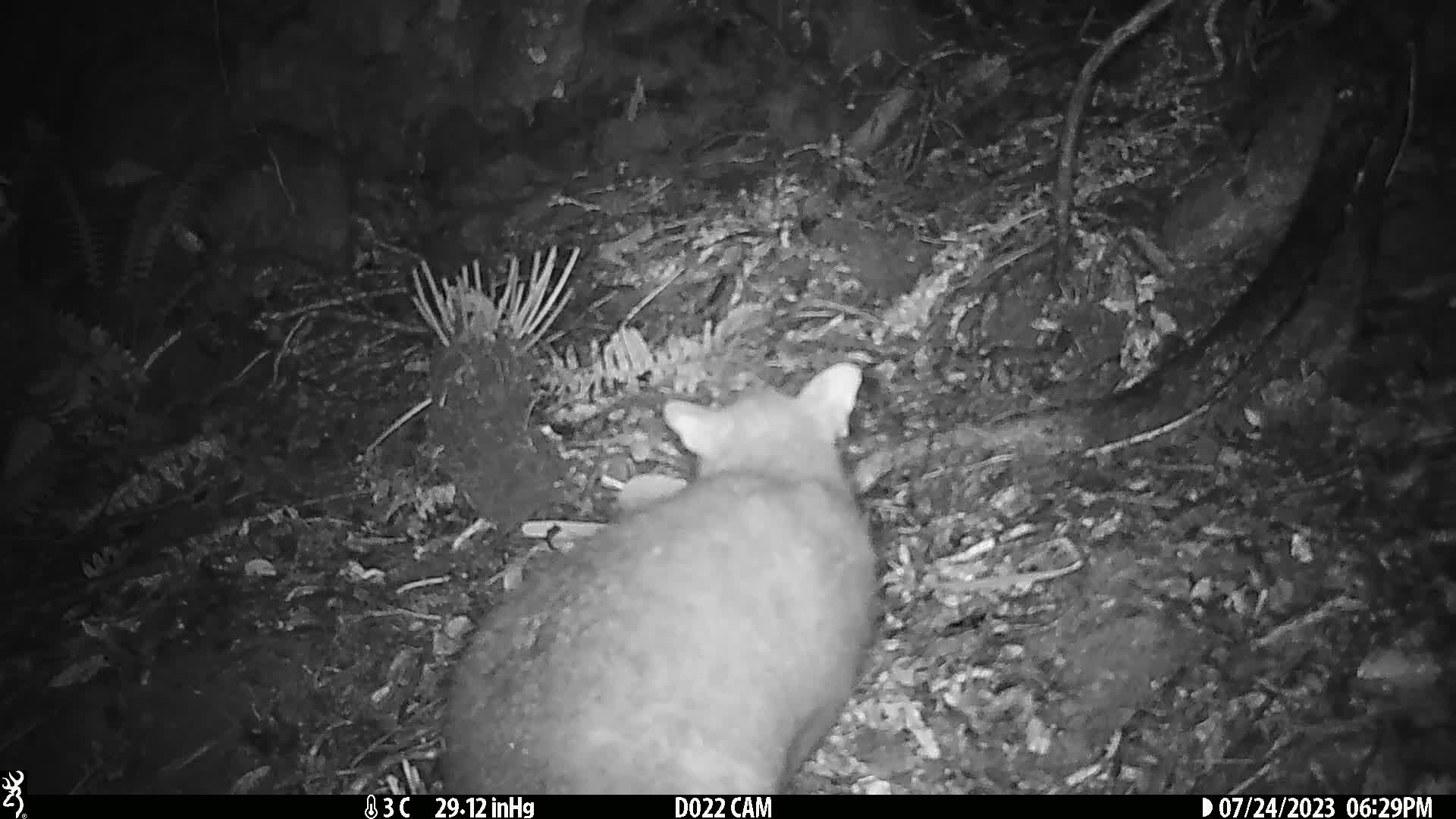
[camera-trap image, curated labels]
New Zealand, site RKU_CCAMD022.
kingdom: Animalia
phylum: Chordata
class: Mammalia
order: Diprotodontia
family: Phalangeridae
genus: Trichosurus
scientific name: Trichosurus vulpecula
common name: common brushtail possum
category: possum